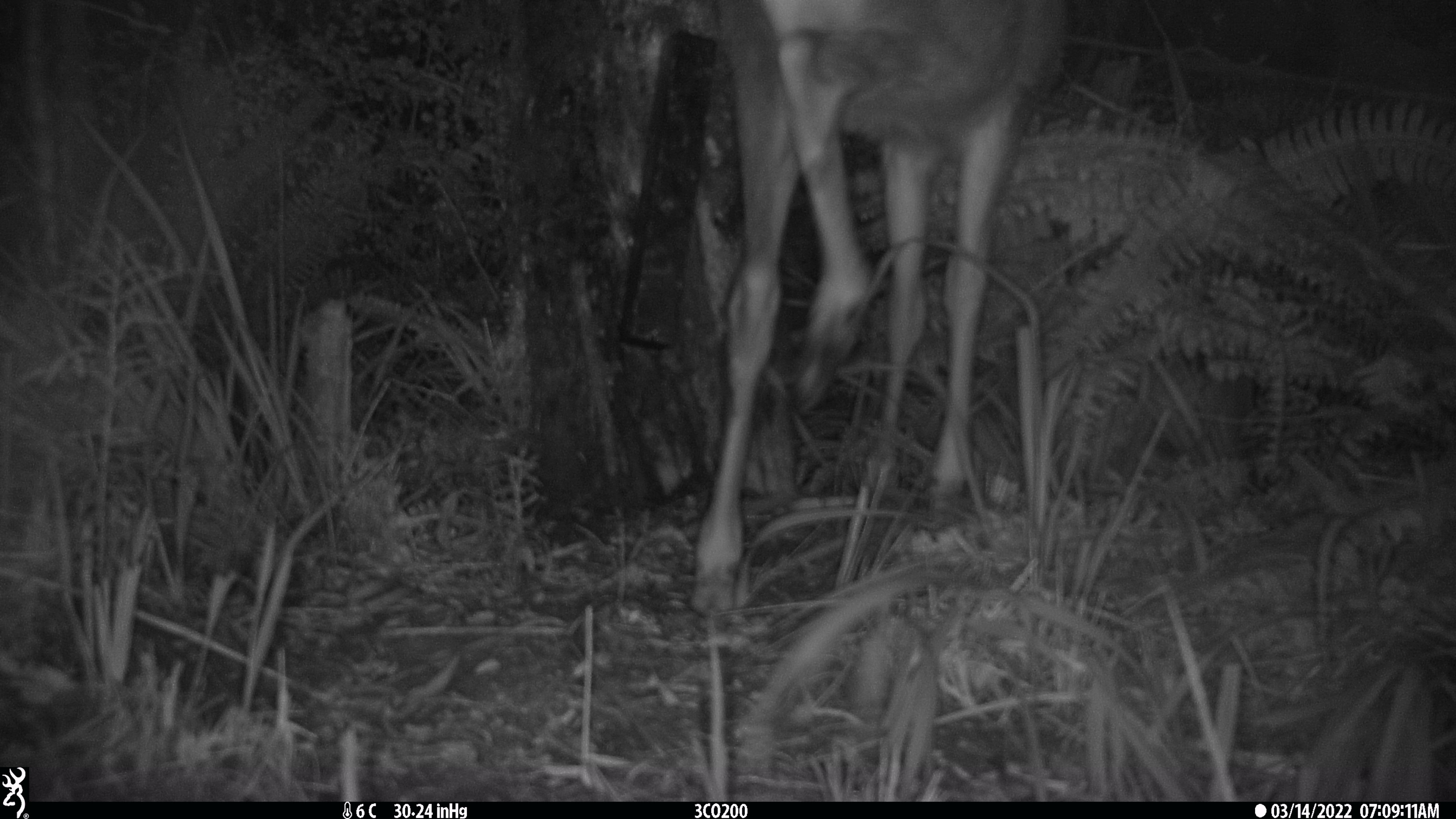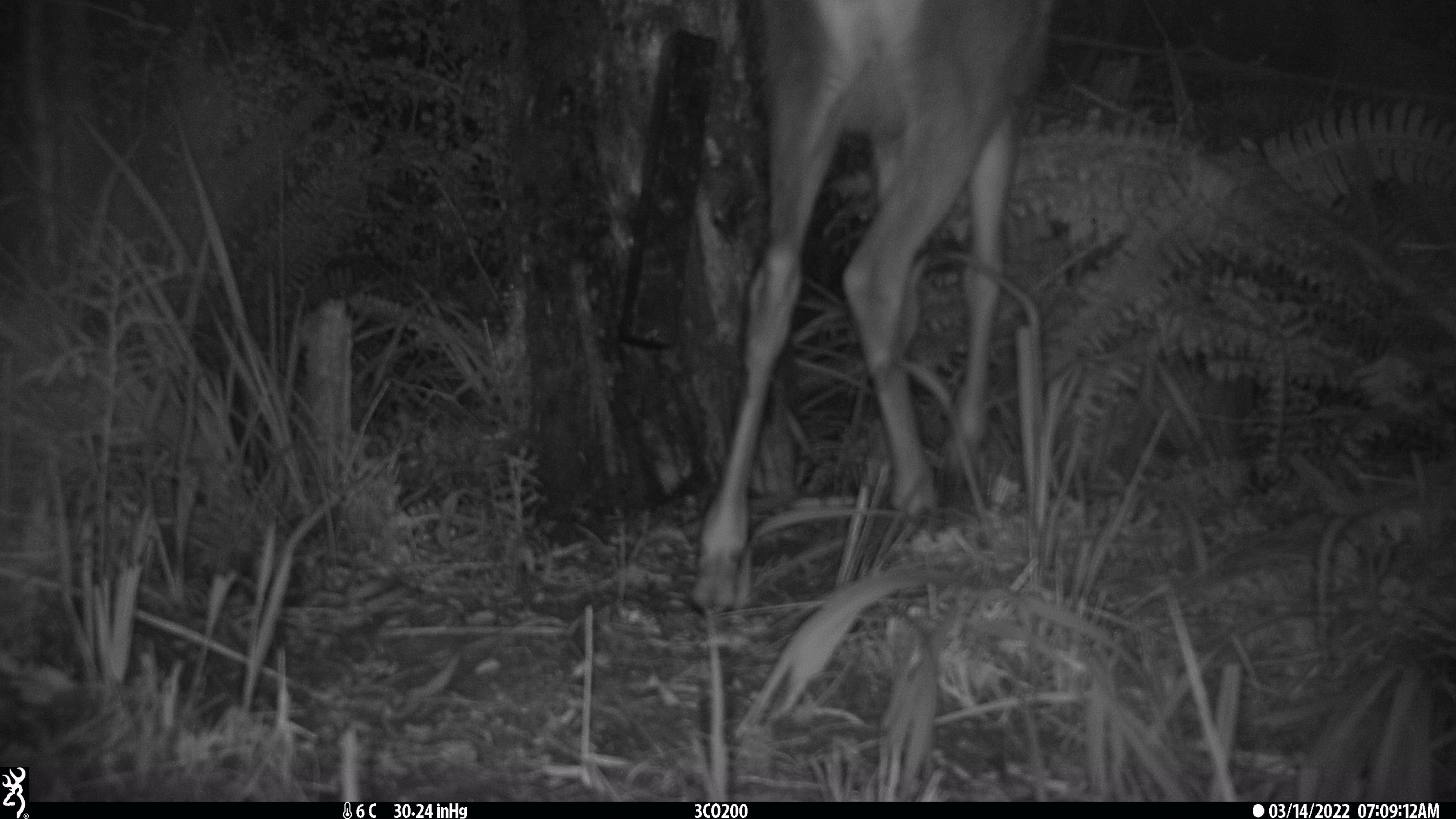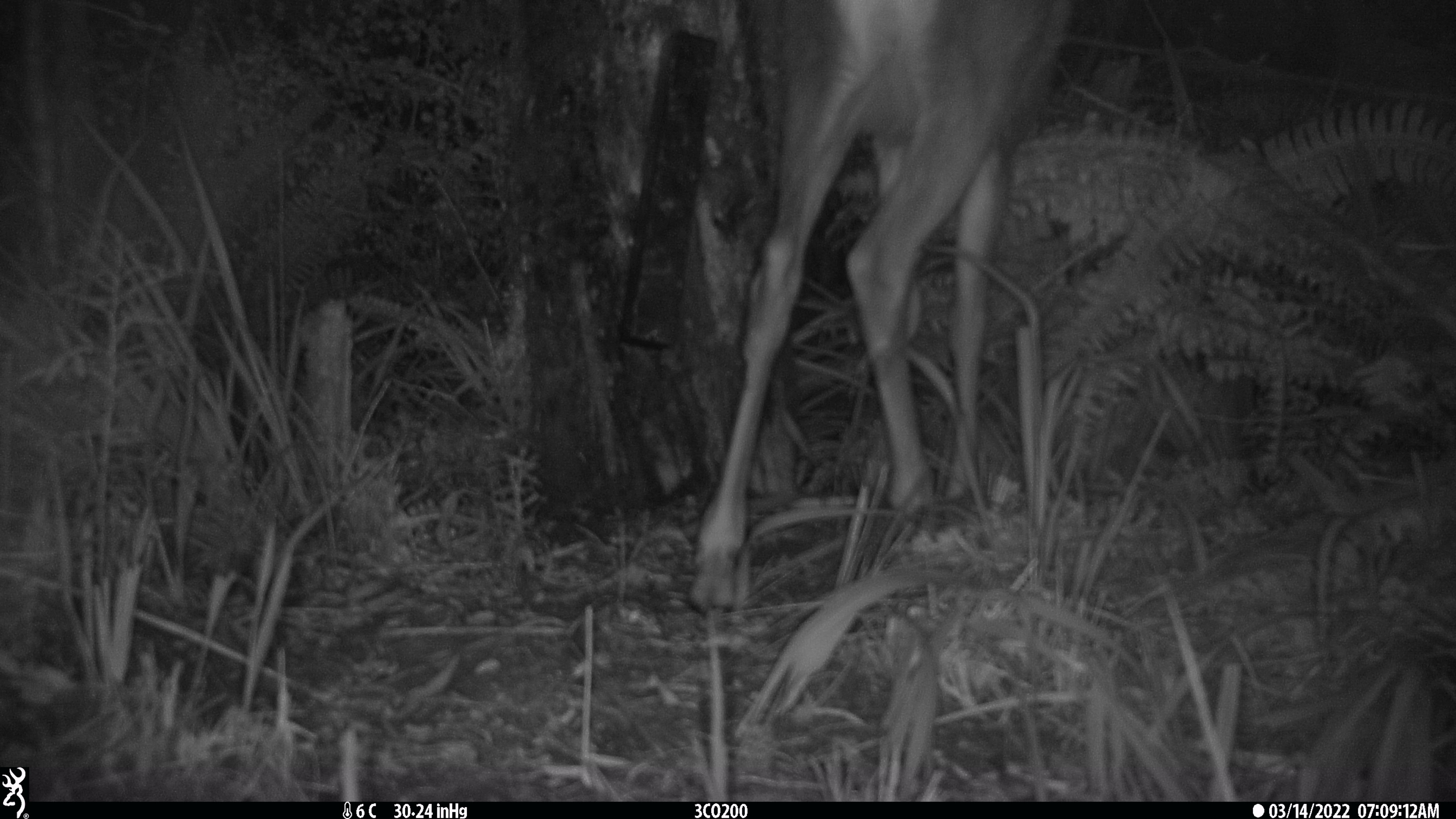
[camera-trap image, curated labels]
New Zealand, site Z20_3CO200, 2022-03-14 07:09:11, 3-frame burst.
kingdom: Animalia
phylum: Chordata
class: Mammalia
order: Artiodactyla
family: Cervidae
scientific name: Cervidae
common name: deer